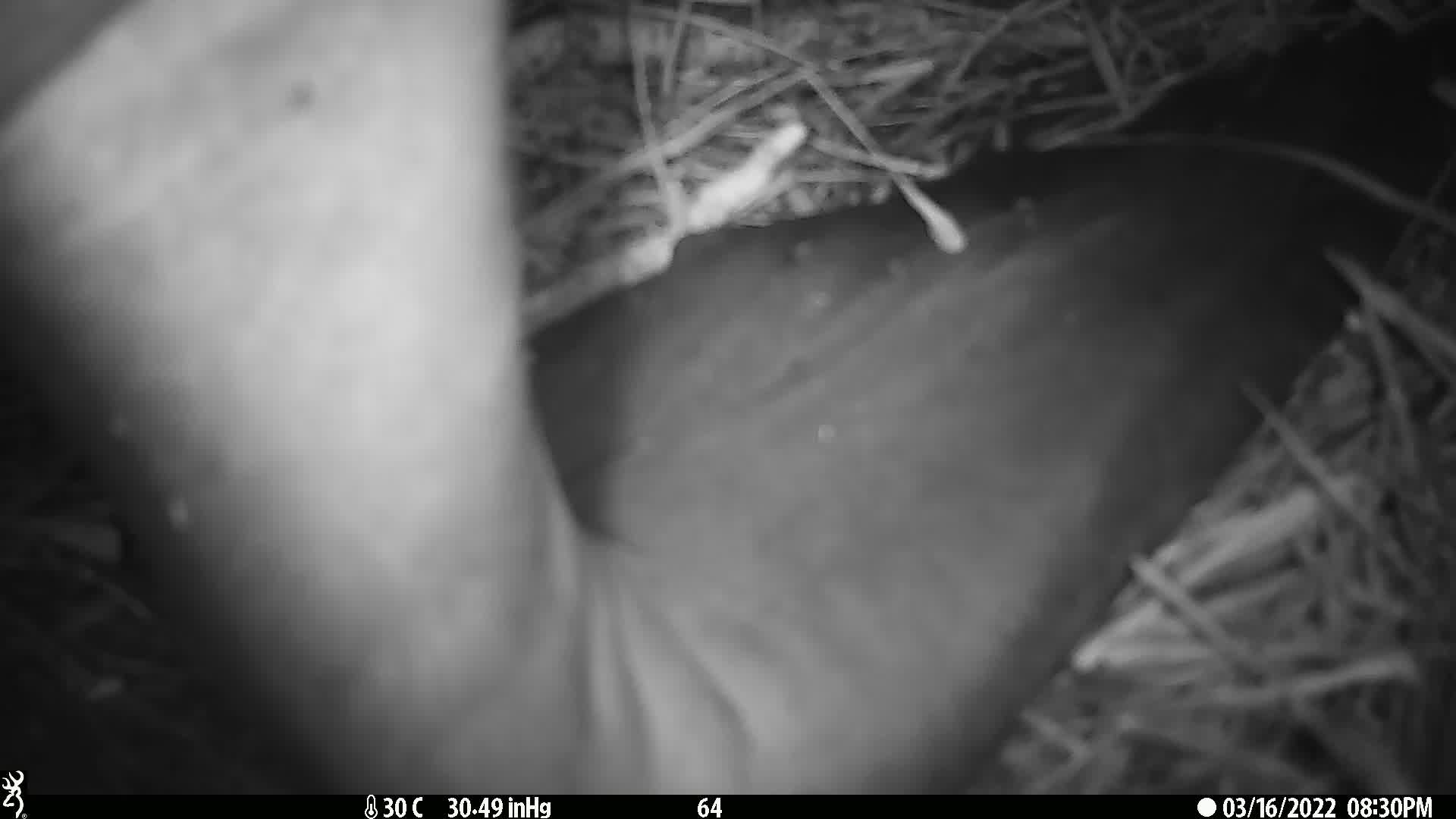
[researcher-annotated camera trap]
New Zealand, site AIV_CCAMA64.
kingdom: Animalia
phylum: Chordata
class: Mammalia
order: Carnivora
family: Otariidae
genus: Phocarctos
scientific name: Phocarctos hookeri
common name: new zealand sea lion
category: sealion